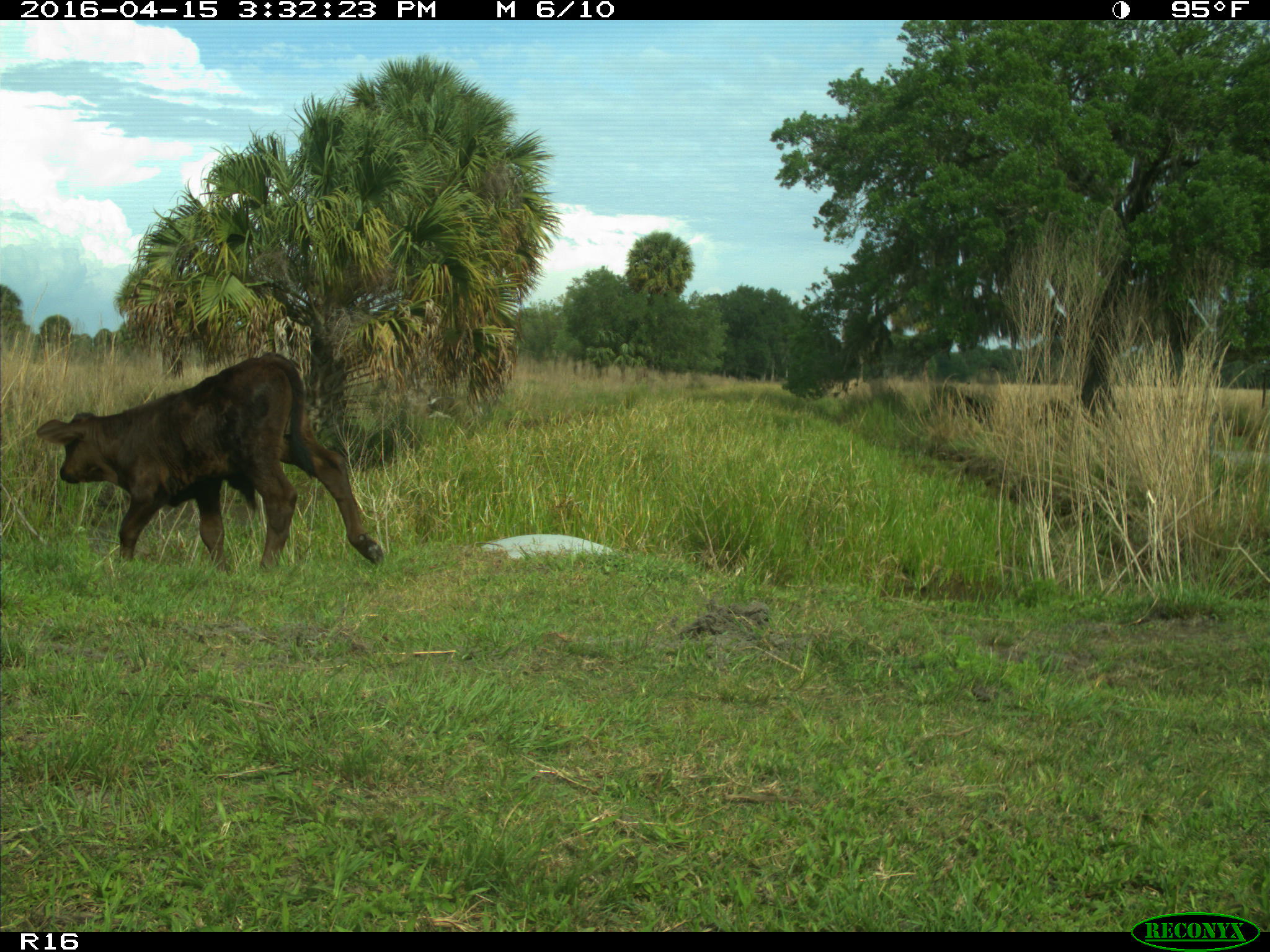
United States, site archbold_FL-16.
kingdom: Animalia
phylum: Chordata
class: Mammalia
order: Artiodactyla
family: Bovidae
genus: Bos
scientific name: Bos taurus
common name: domestic cow